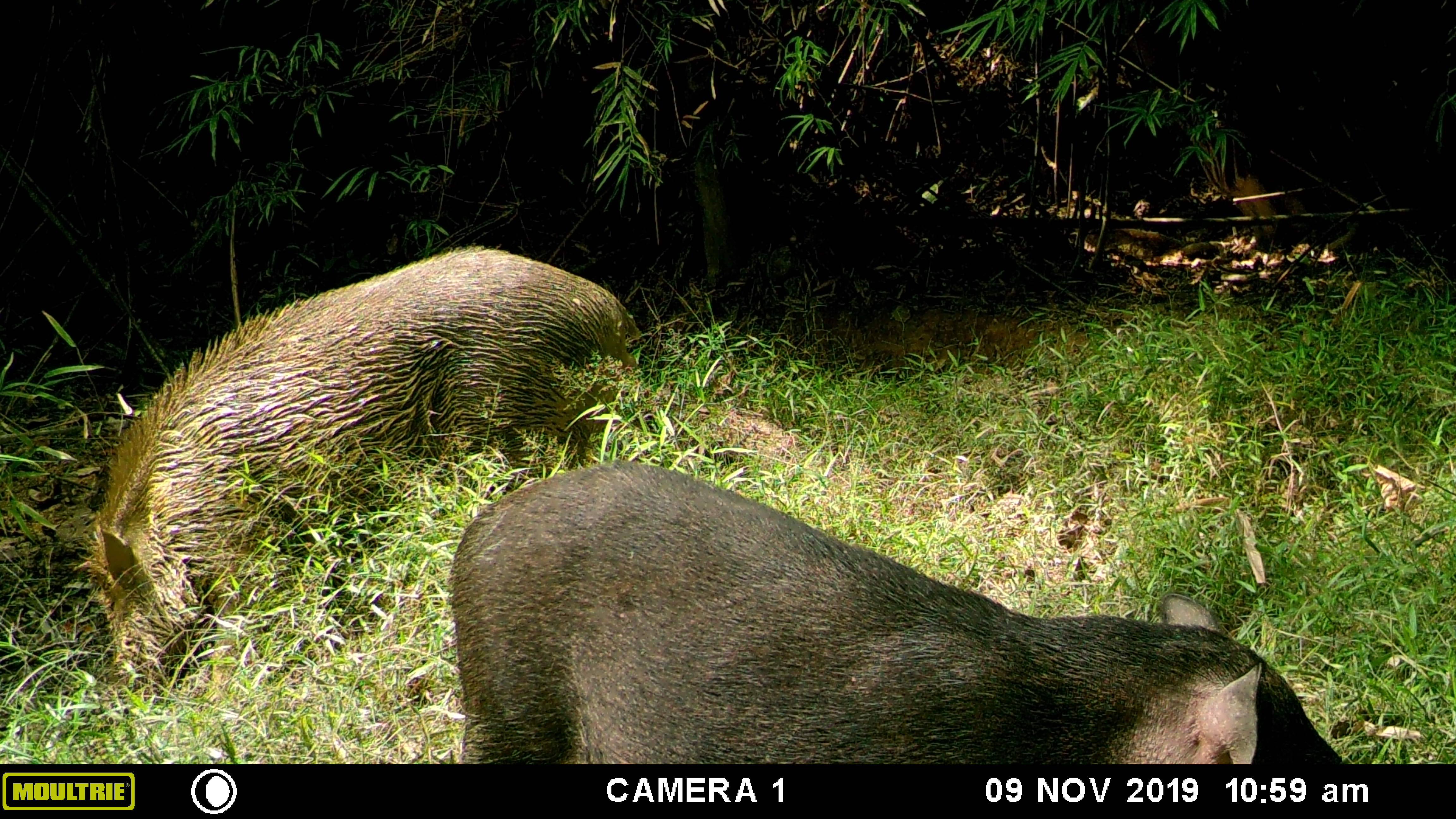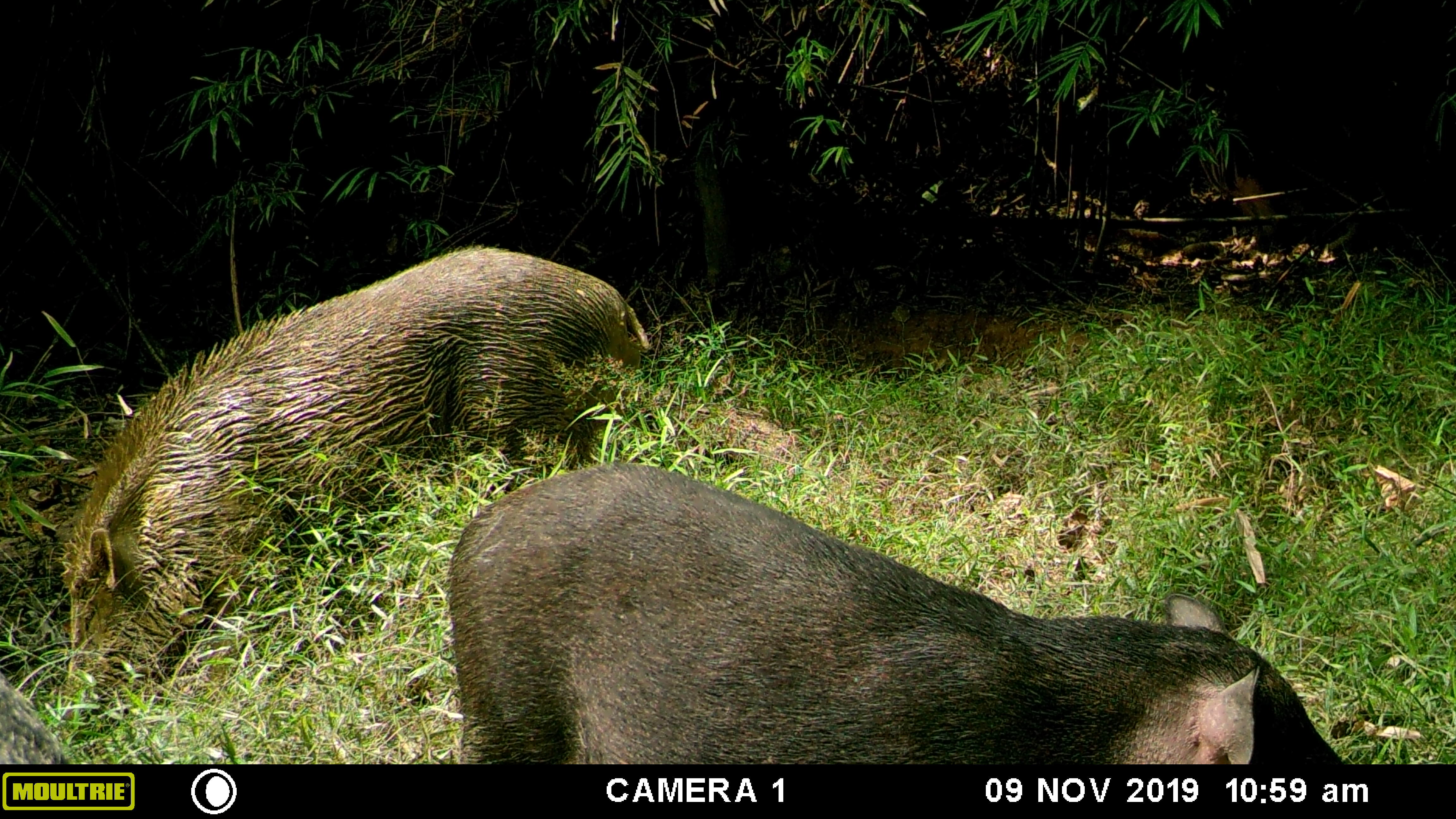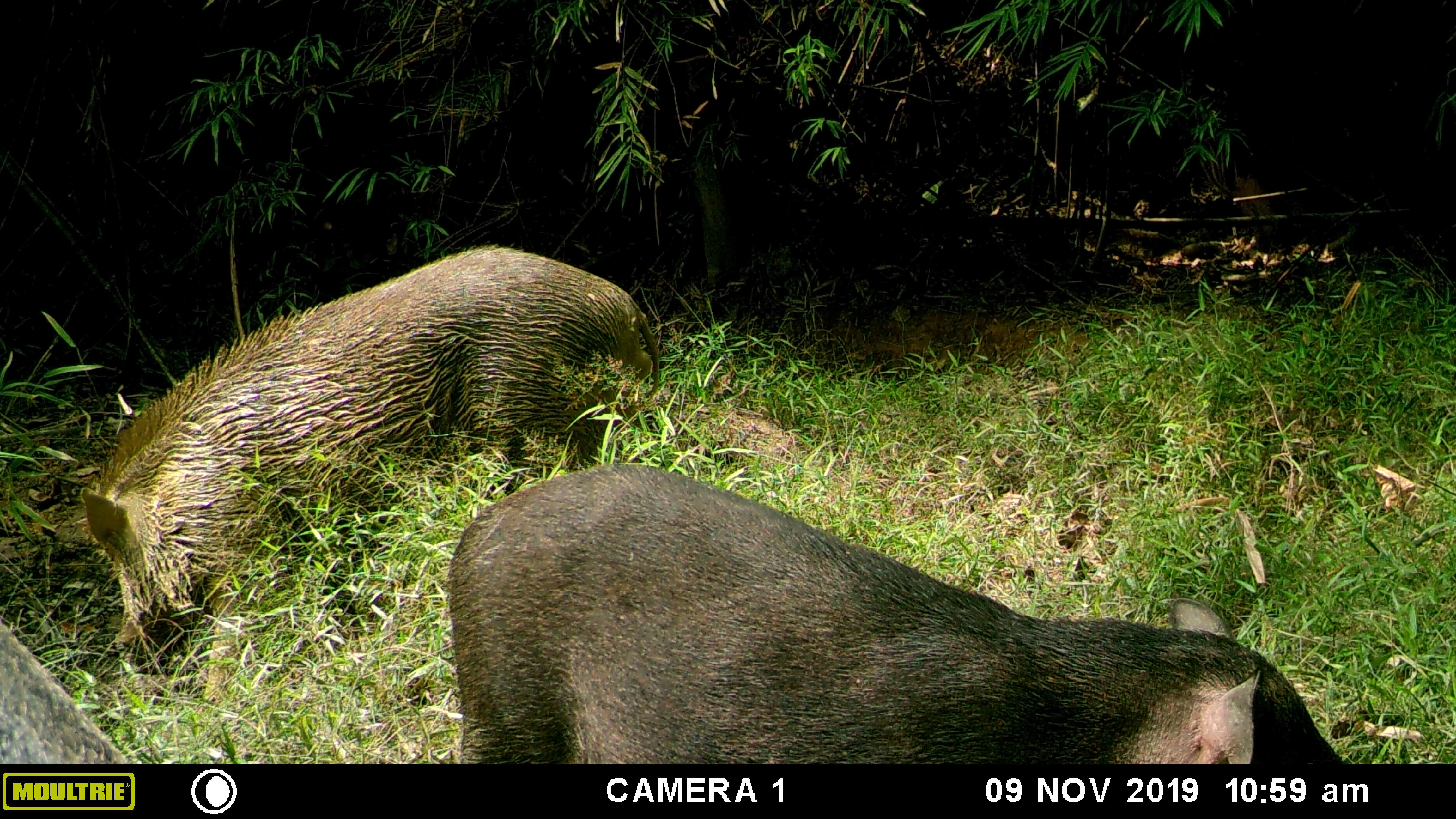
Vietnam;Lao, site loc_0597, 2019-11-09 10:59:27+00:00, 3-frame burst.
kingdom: Animalia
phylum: Chordata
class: Mammalia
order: Artiodactyla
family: Suidae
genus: Sus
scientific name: Sus scrofa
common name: eurasian wild pig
Eurasian wild pig (Sus scrofa). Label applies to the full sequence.